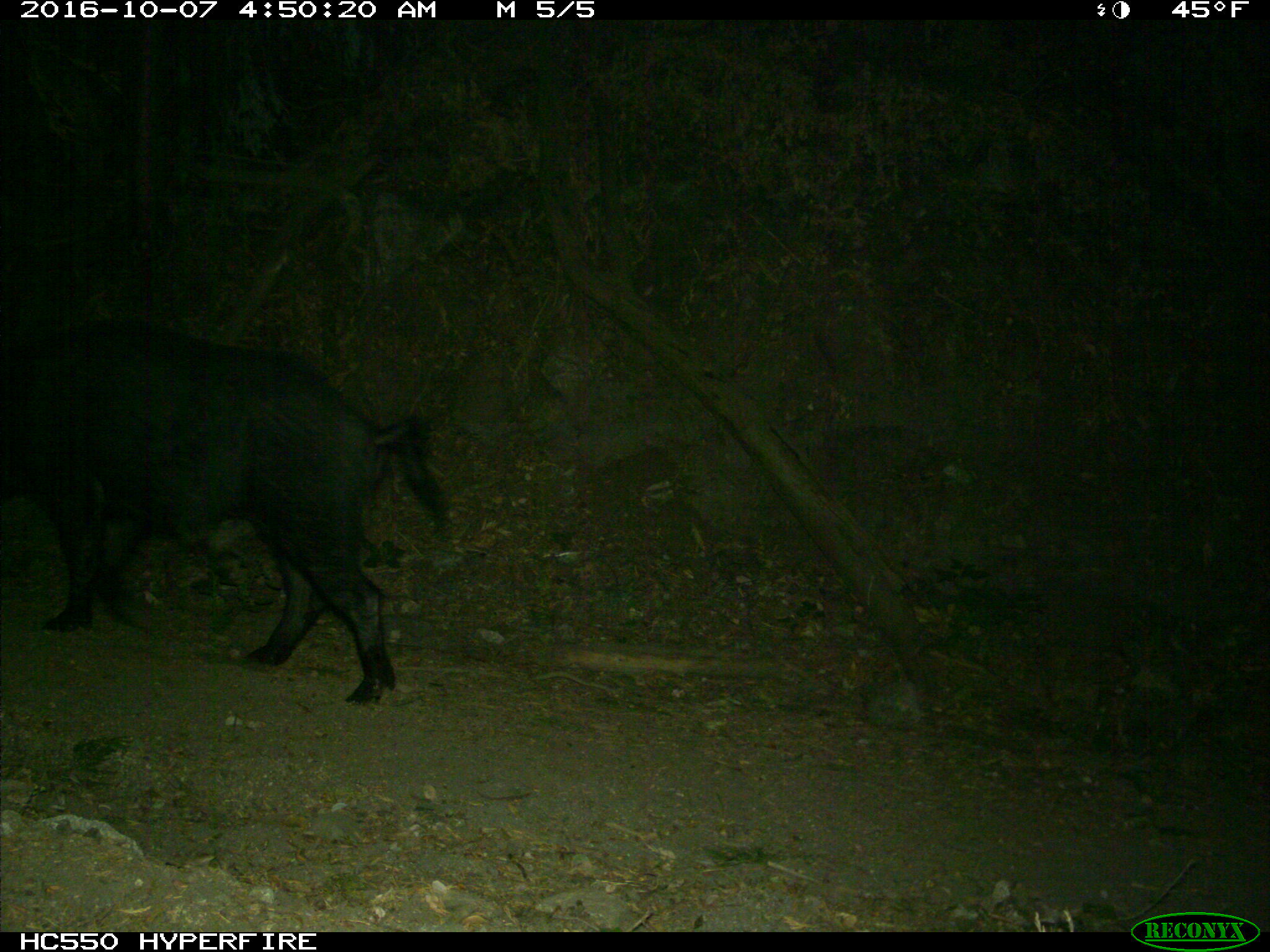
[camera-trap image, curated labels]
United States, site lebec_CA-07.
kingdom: Animalia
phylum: Chordata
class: Mammalia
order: Artiodactyla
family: Suidae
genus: Sus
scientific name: Sus scrofa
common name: wild boar